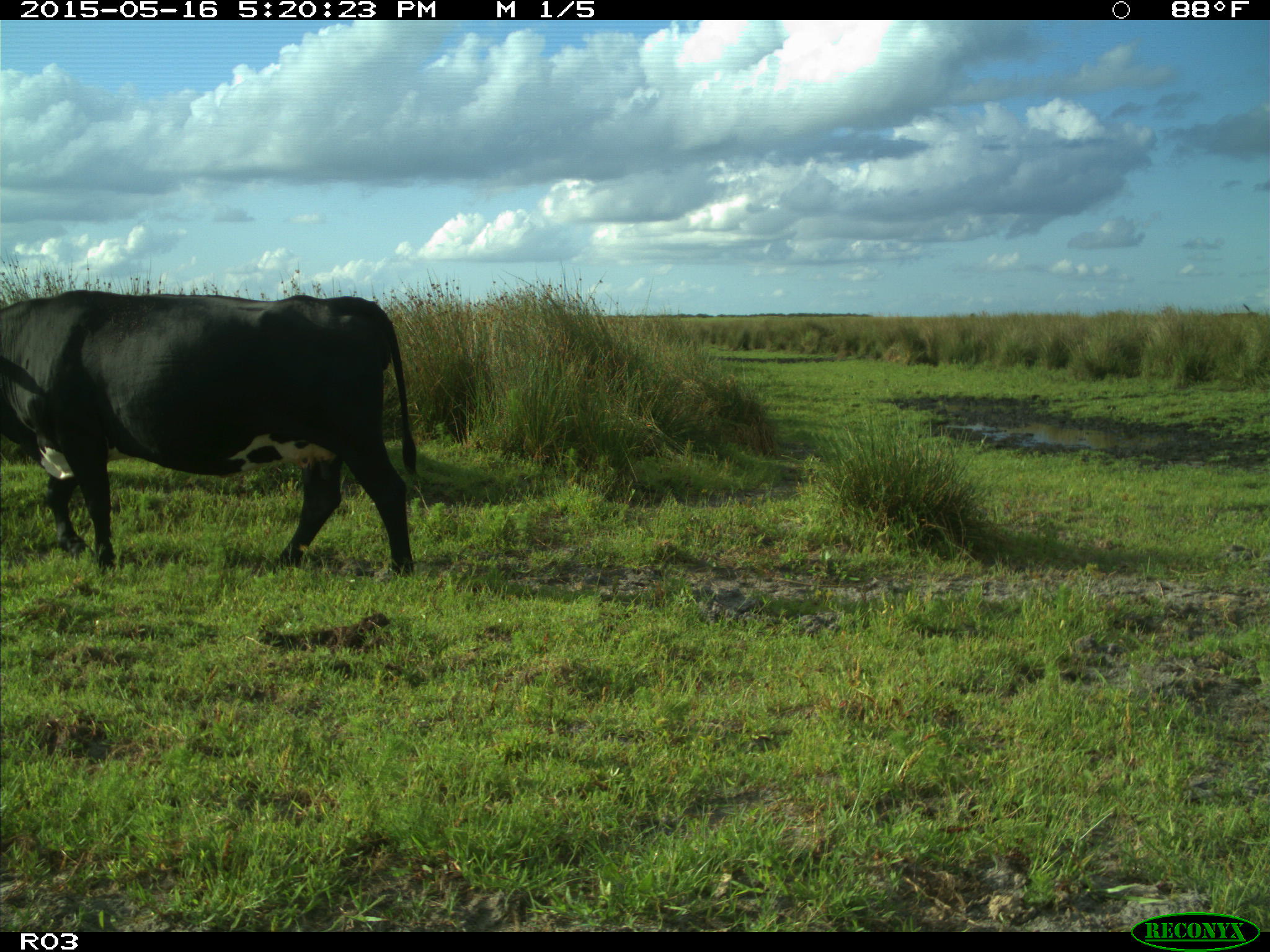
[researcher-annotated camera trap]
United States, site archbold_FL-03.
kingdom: Animalia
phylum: Chordata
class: Mammalia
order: Artiodactyla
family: Bovidae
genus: Bos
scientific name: Bos taurus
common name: domestic cow